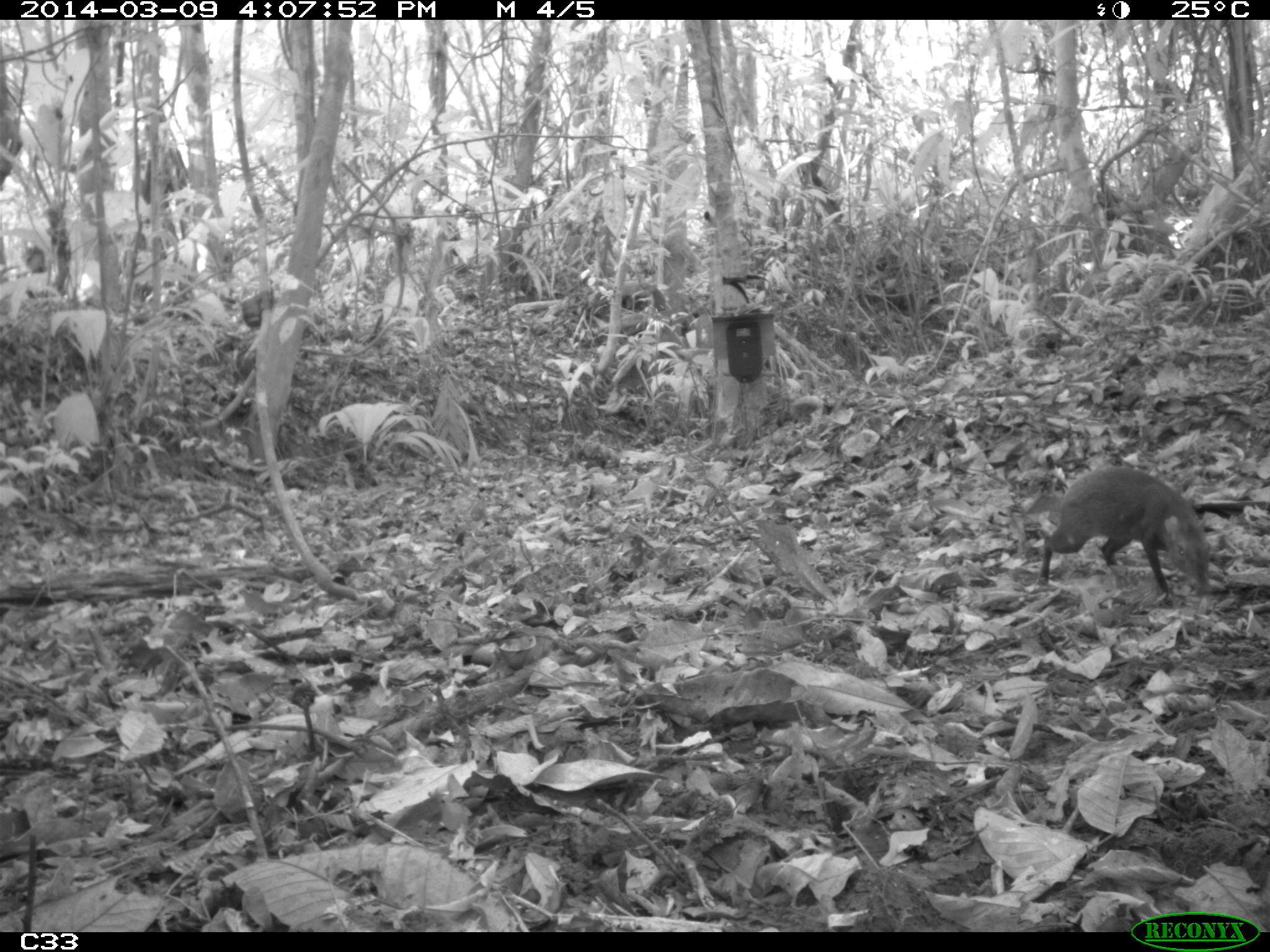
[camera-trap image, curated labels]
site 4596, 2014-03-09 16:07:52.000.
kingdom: Animalia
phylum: Chordata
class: Mammalia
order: Rodentia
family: Dasyproctidae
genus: Dasyprocta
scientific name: Dasyprocta leporina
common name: red-rumped agouti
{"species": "Dasyprocta leporina (red-rumped agouti)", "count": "1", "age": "adult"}